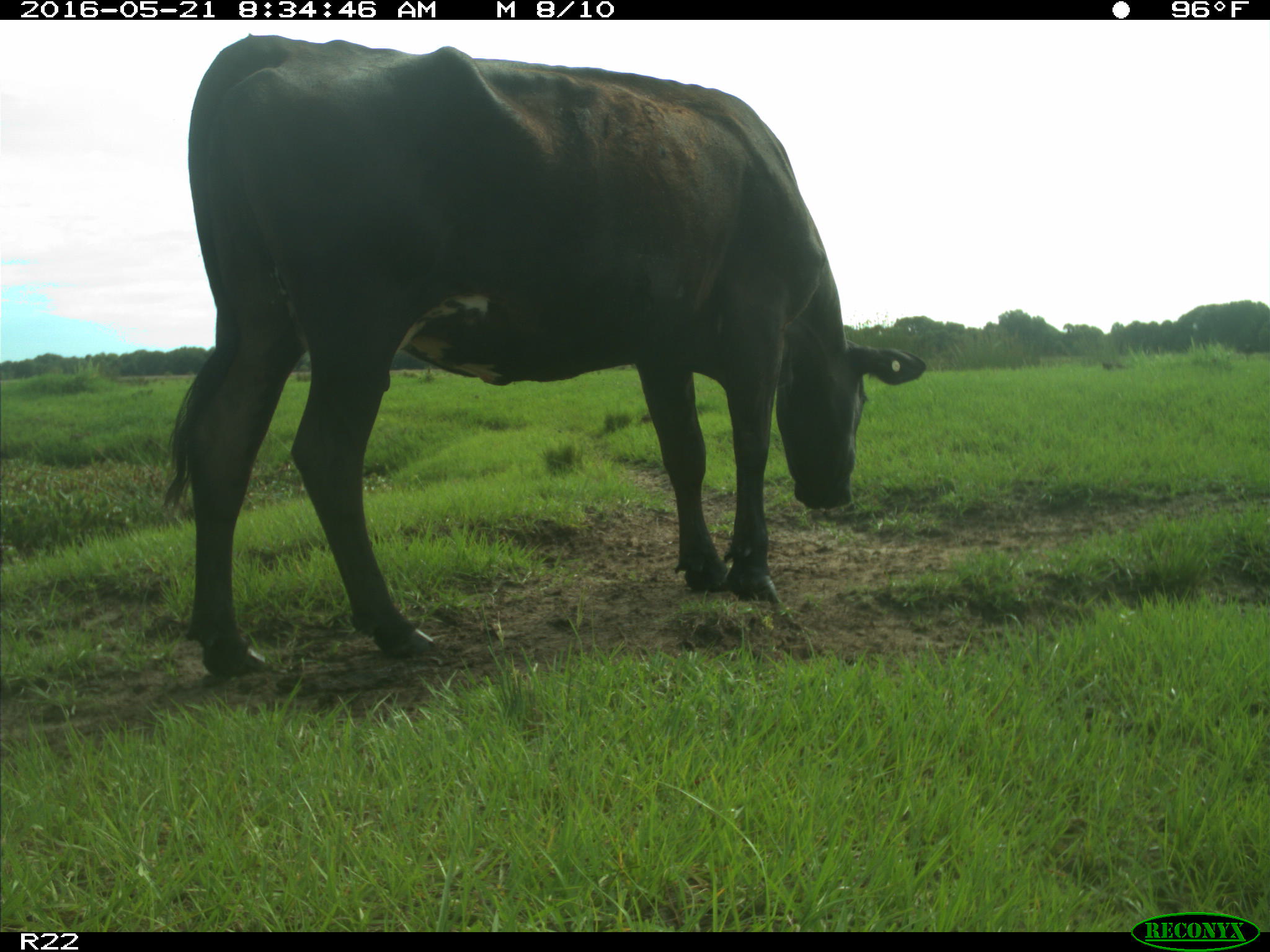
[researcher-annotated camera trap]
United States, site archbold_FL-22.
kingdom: Animalia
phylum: Chordata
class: Mammalia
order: Artiodactyla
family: Bovidae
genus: Bos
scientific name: Bos taurus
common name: domestic cow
Bos taurus (domestic cow).